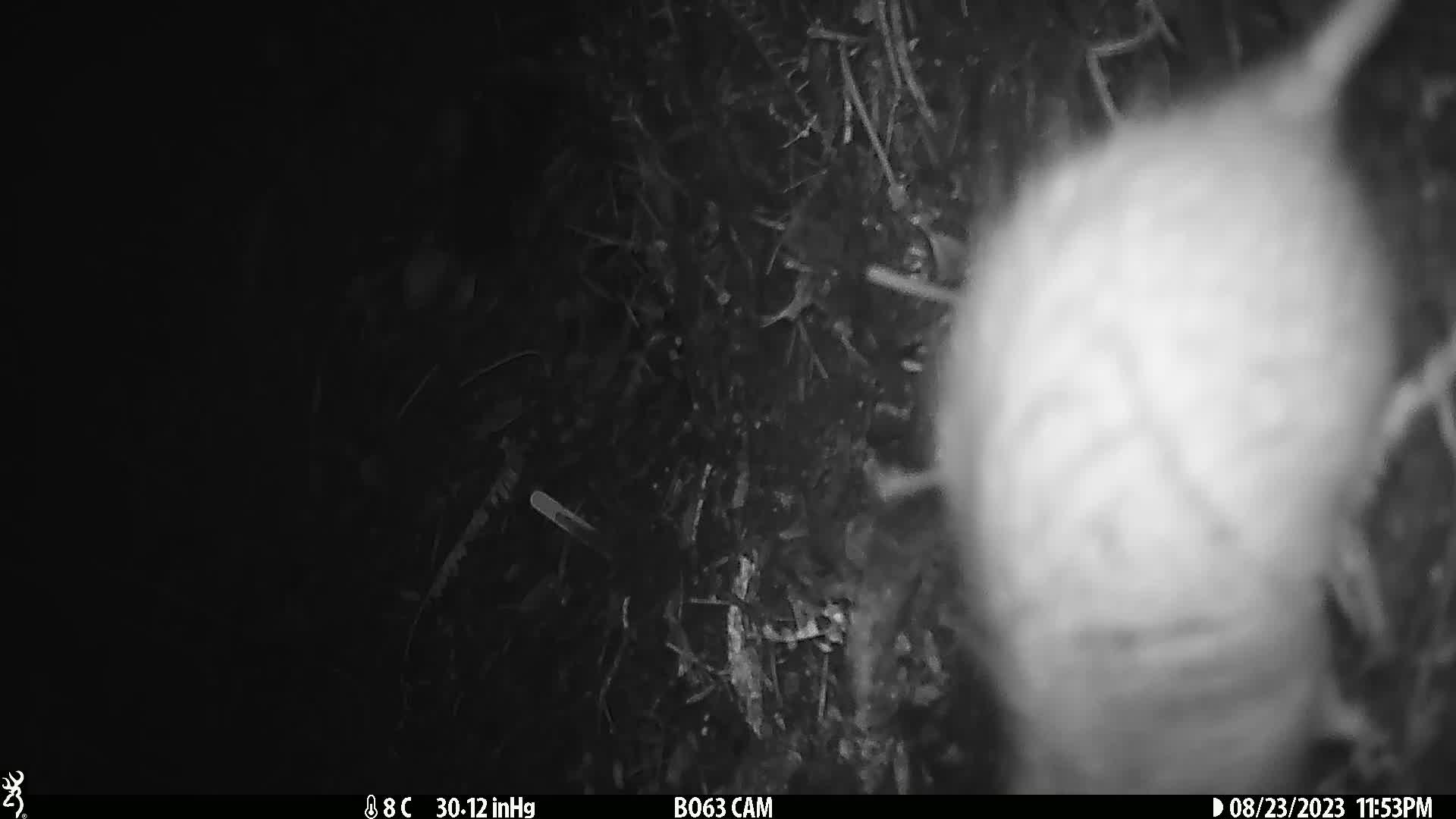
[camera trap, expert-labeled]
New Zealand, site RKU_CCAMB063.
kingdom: Animalia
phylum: Chordata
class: Mammalia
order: Rodentia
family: Muridae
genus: Rattus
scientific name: Rattus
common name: rat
Rat (Rattus).